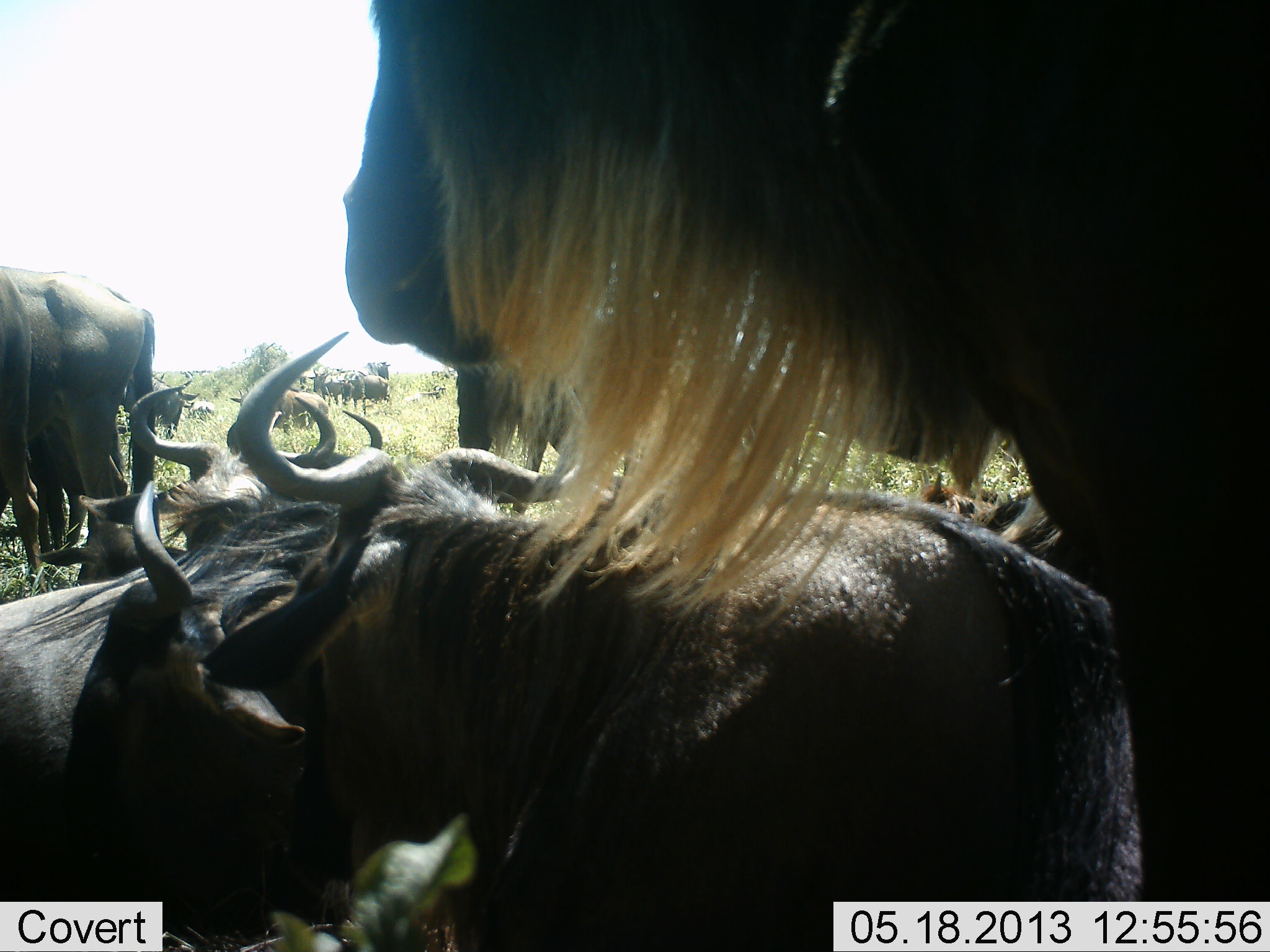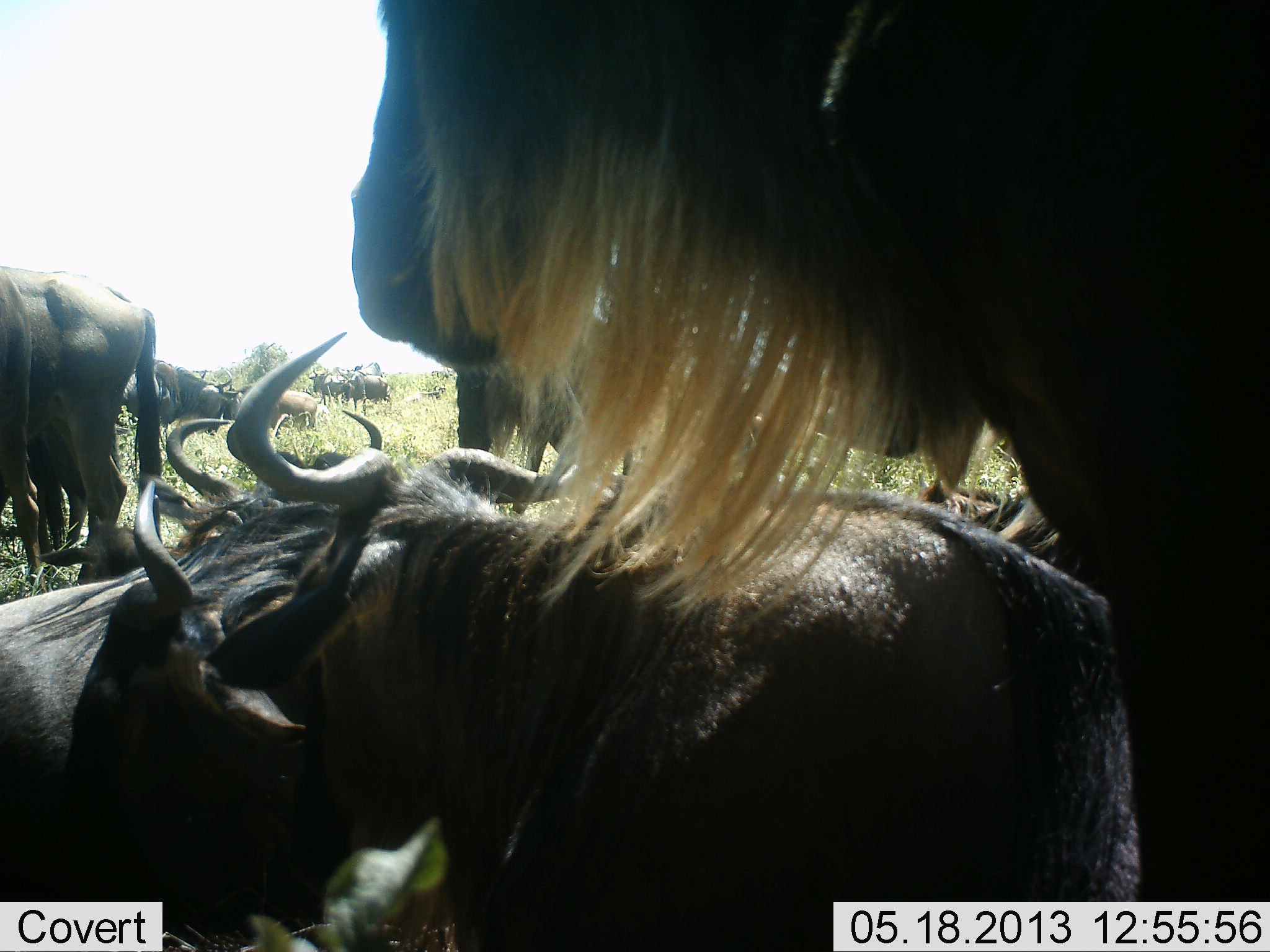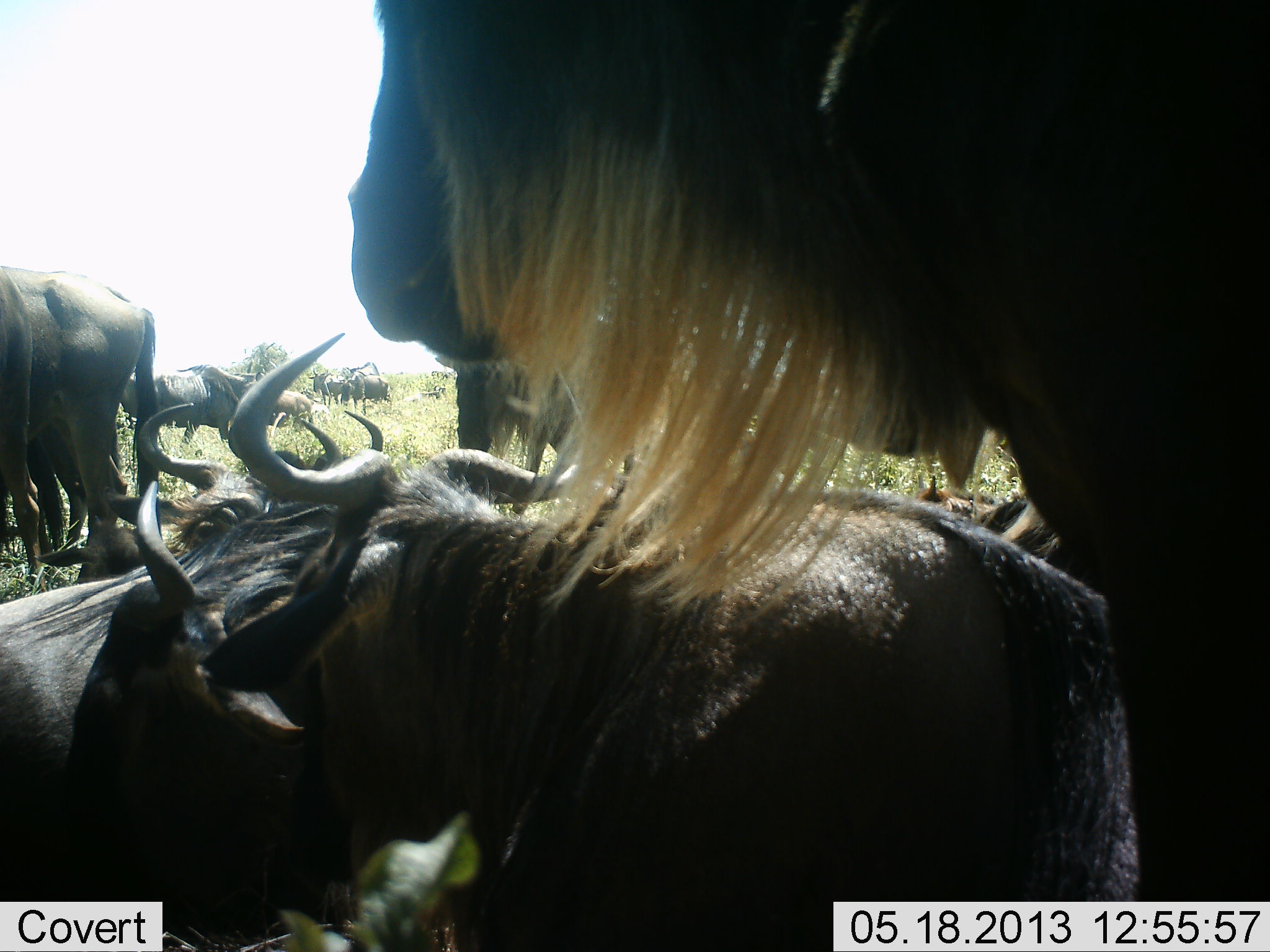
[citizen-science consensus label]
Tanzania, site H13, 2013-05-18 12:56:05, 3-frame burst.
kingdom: Animalia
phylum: Chordata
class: Mammalia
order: Artiodactyla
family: Bovidae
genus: Connochaetes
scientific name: Connochaetes taurinus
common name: blue wildebeest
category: wildebeest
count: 11-50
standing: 94%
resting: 81%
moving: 44%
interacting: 19%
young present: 12%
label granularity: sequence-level